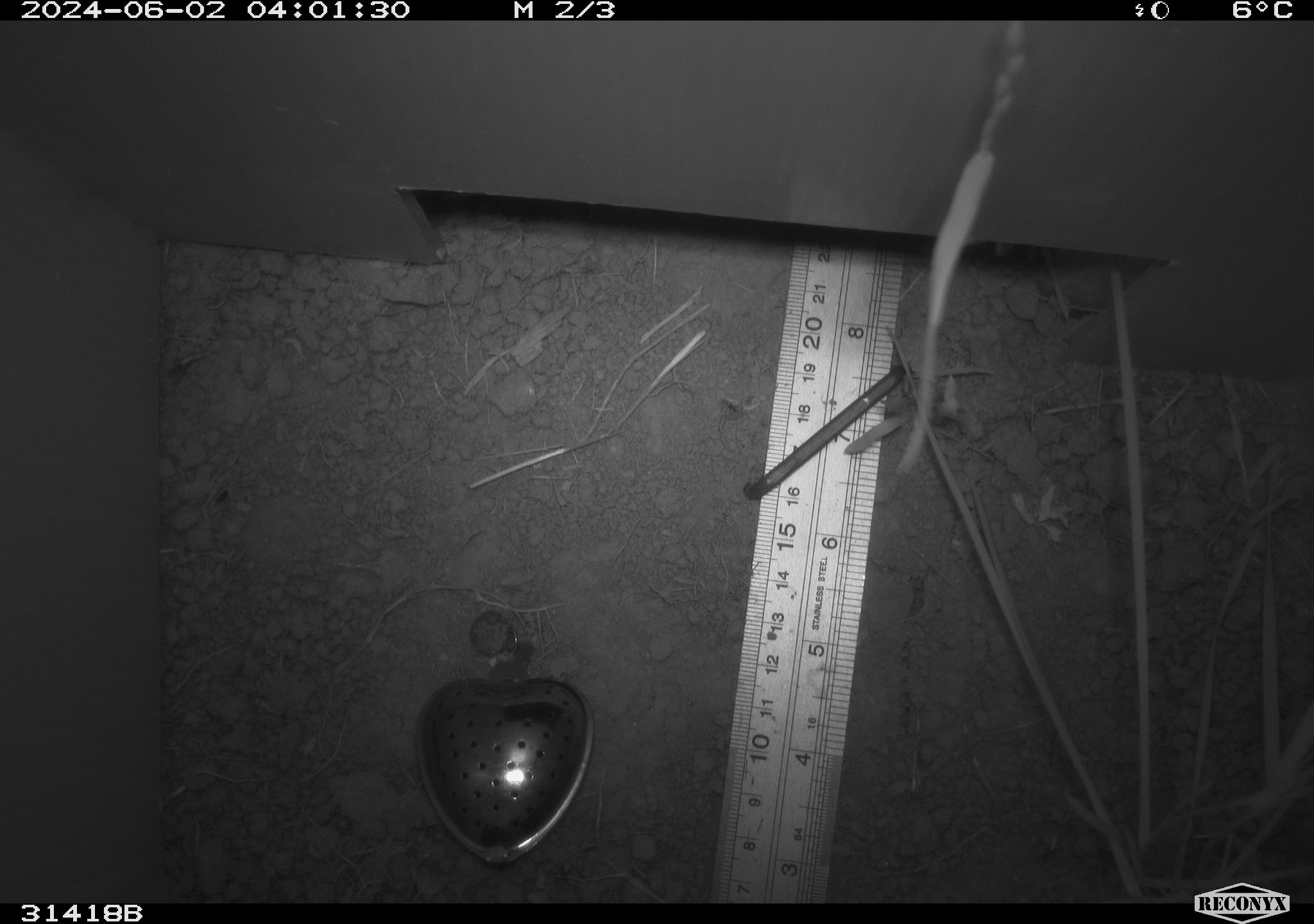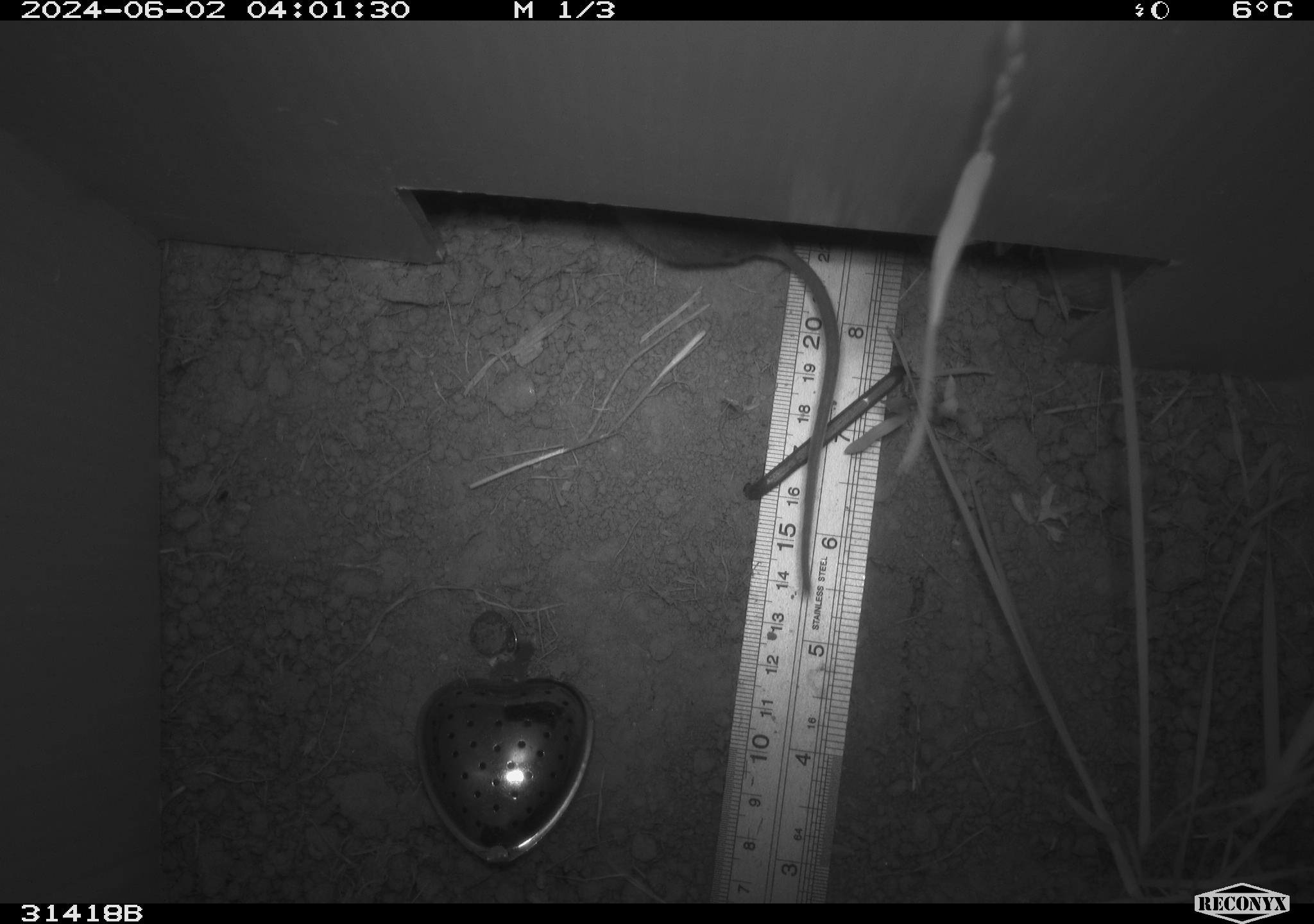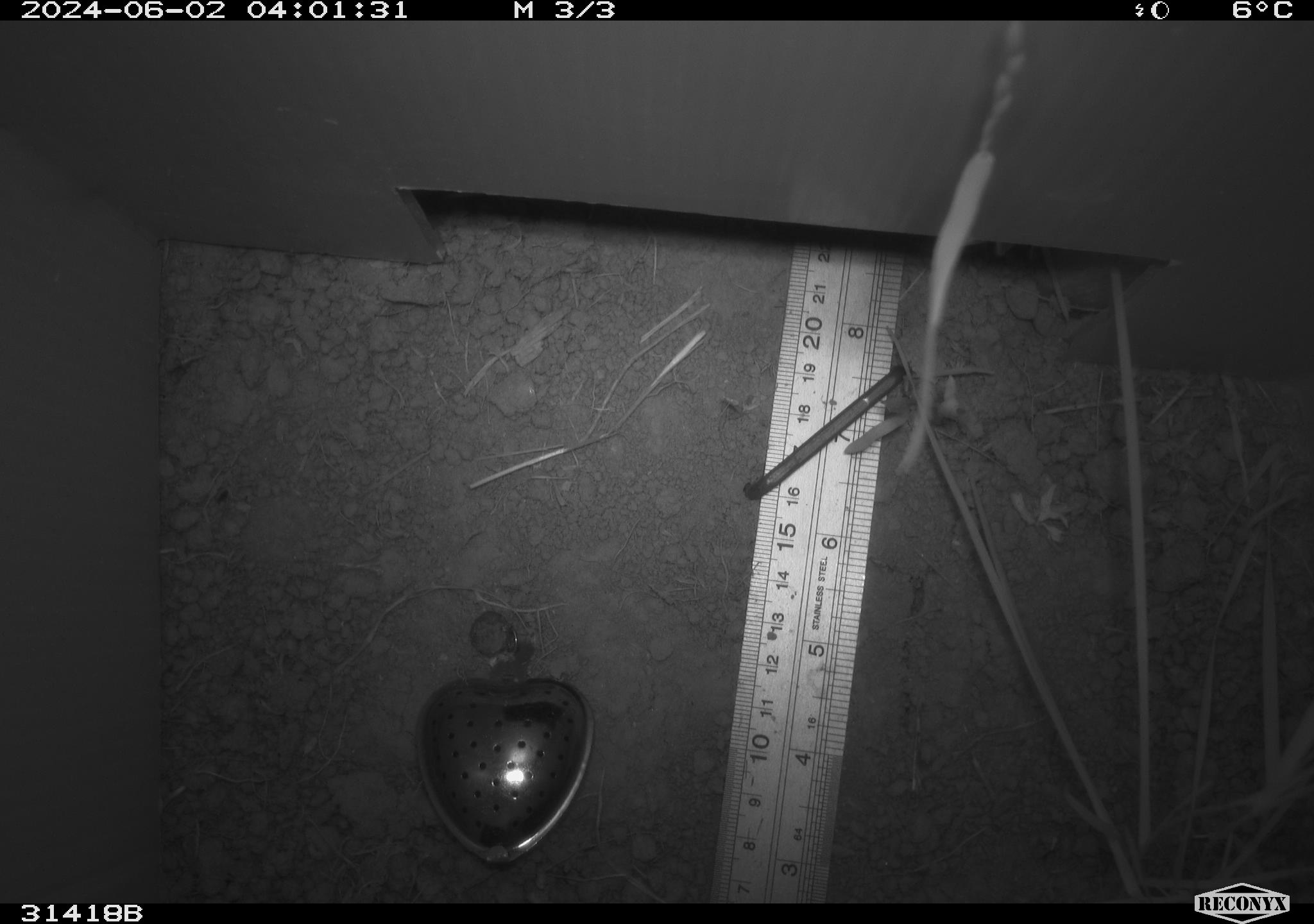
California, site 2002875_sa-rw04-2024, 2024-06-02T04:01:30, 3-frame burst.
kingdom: Animalia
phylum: Chordata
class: Mammalia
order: Rodentia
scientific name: Rodentia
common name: rodent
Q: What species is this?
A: Rodent (Rodentia).